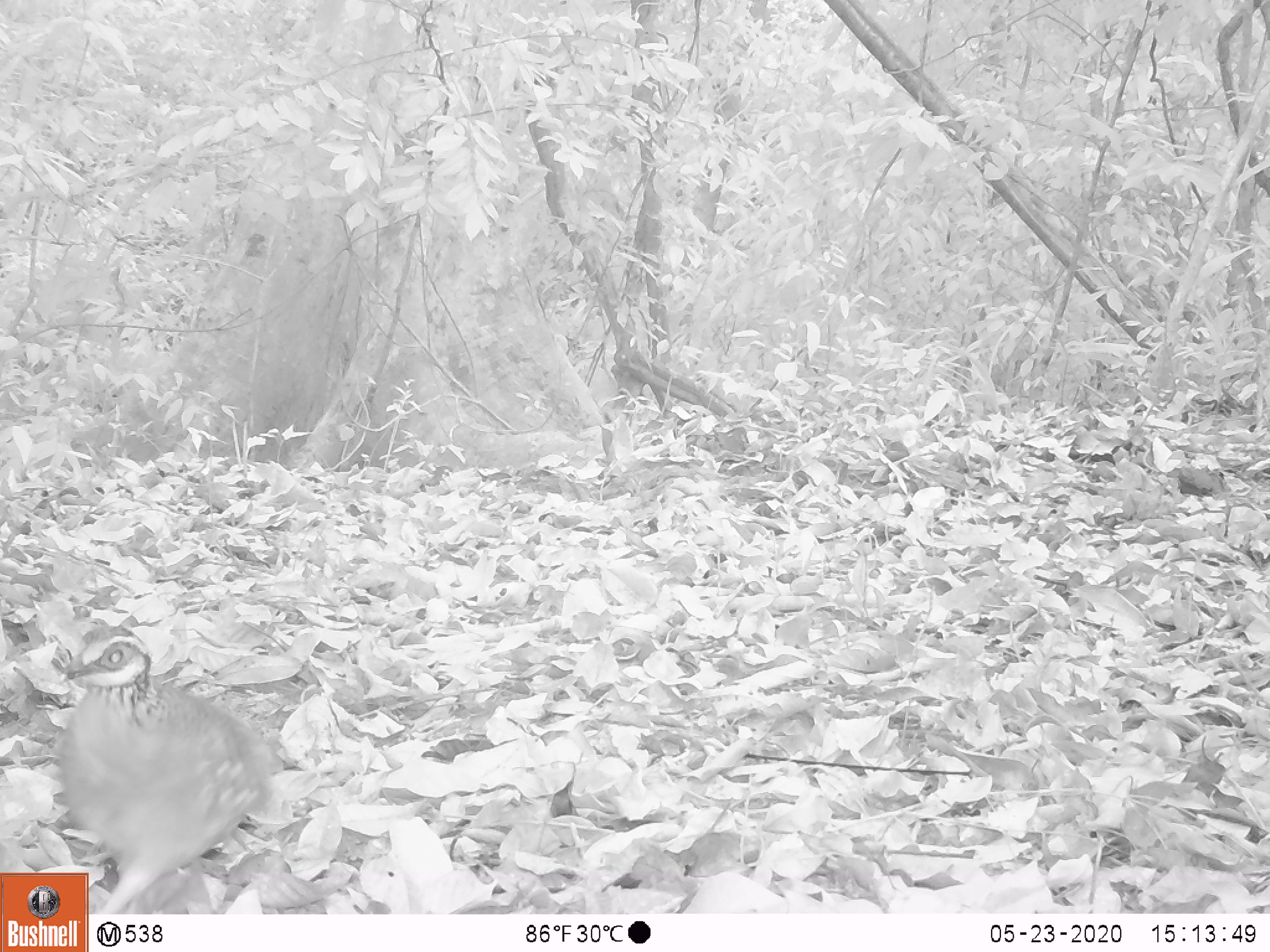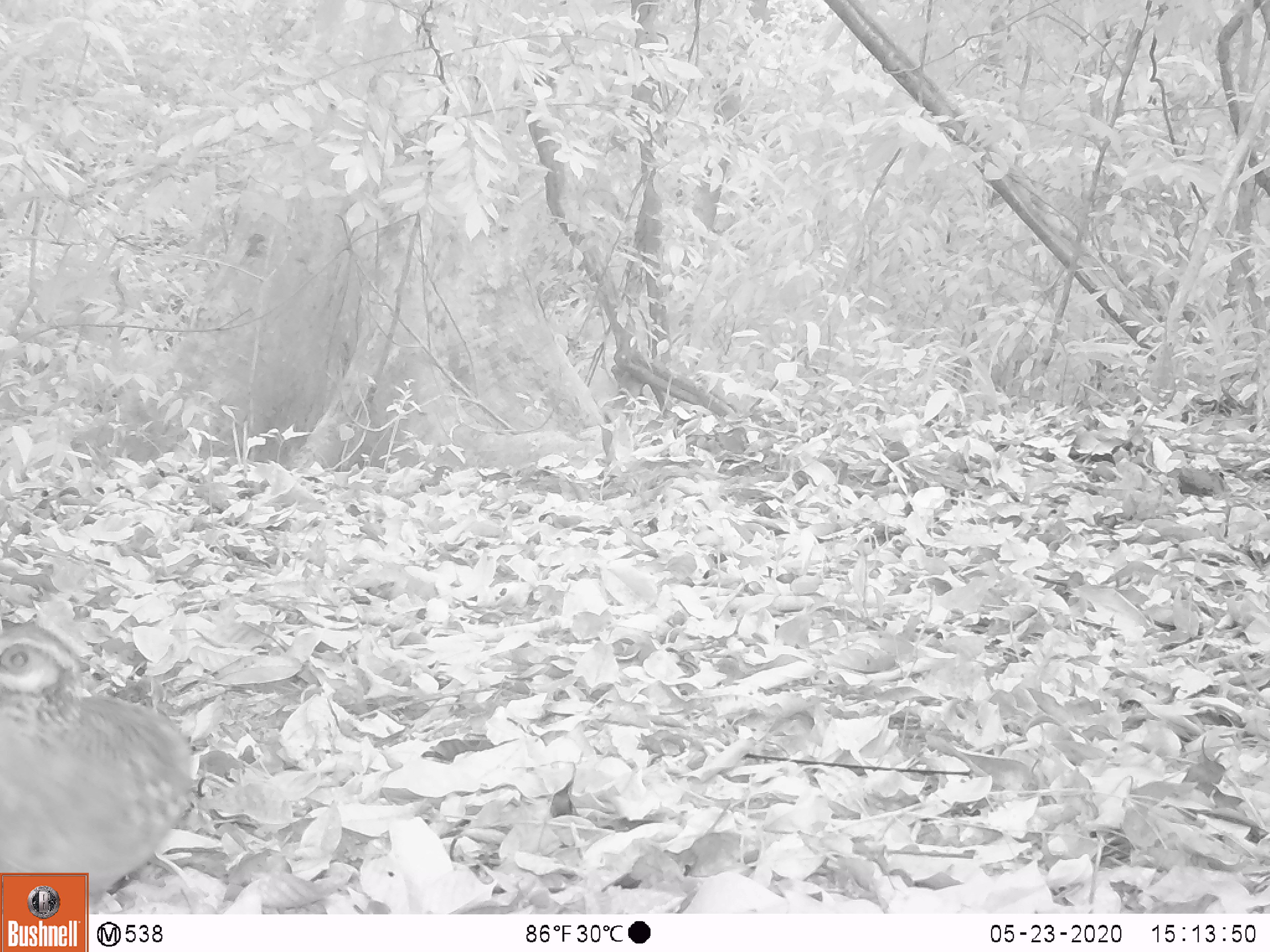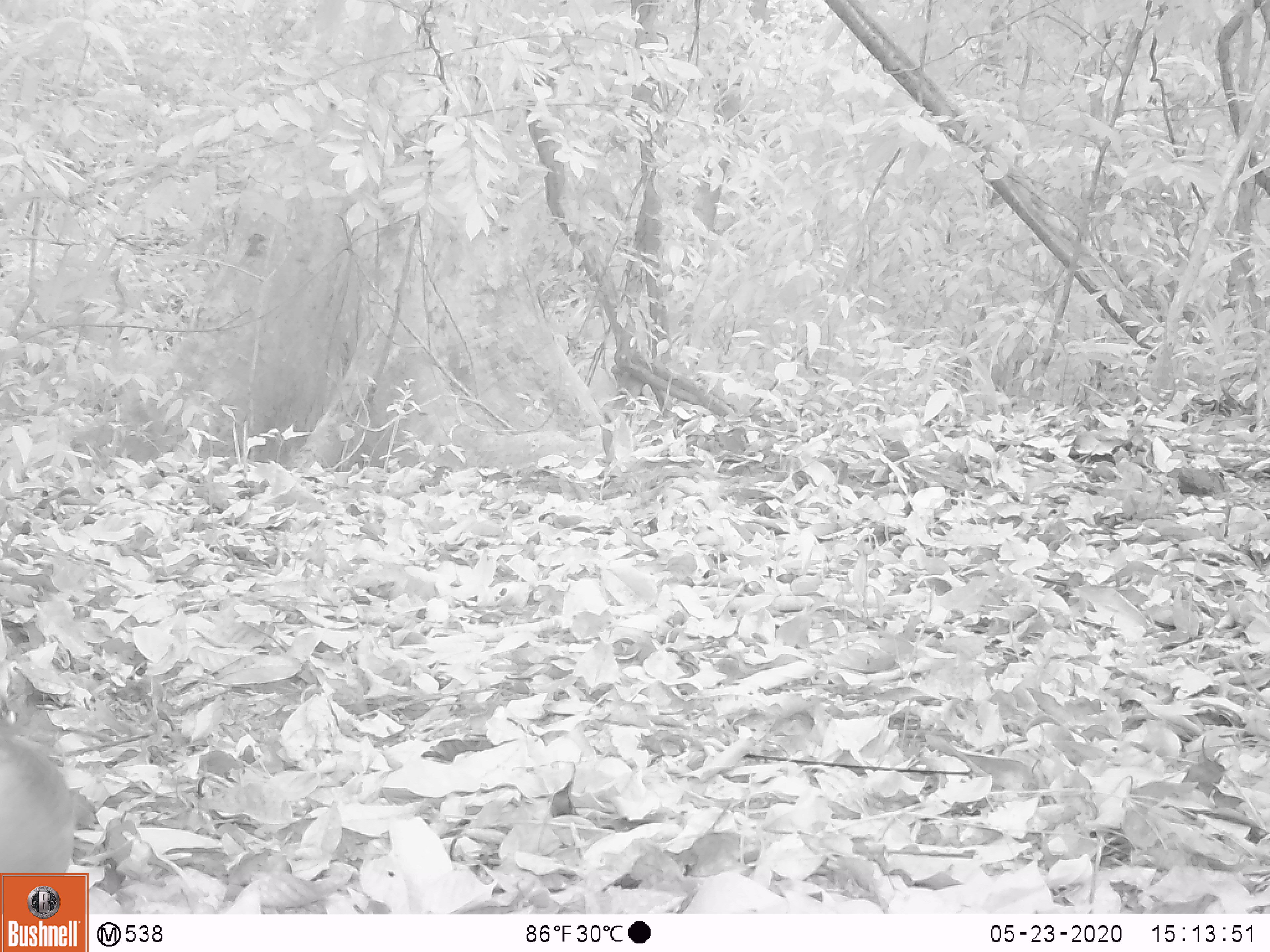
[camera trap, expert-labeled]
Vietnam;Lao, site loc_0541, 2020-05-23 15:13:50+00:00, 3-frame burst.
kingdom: Animalia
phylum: Chordata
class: Aves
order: Galliformes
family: Phasianidae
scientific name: Phasianidae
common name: partridge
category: unidentified partridge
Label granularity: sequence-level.